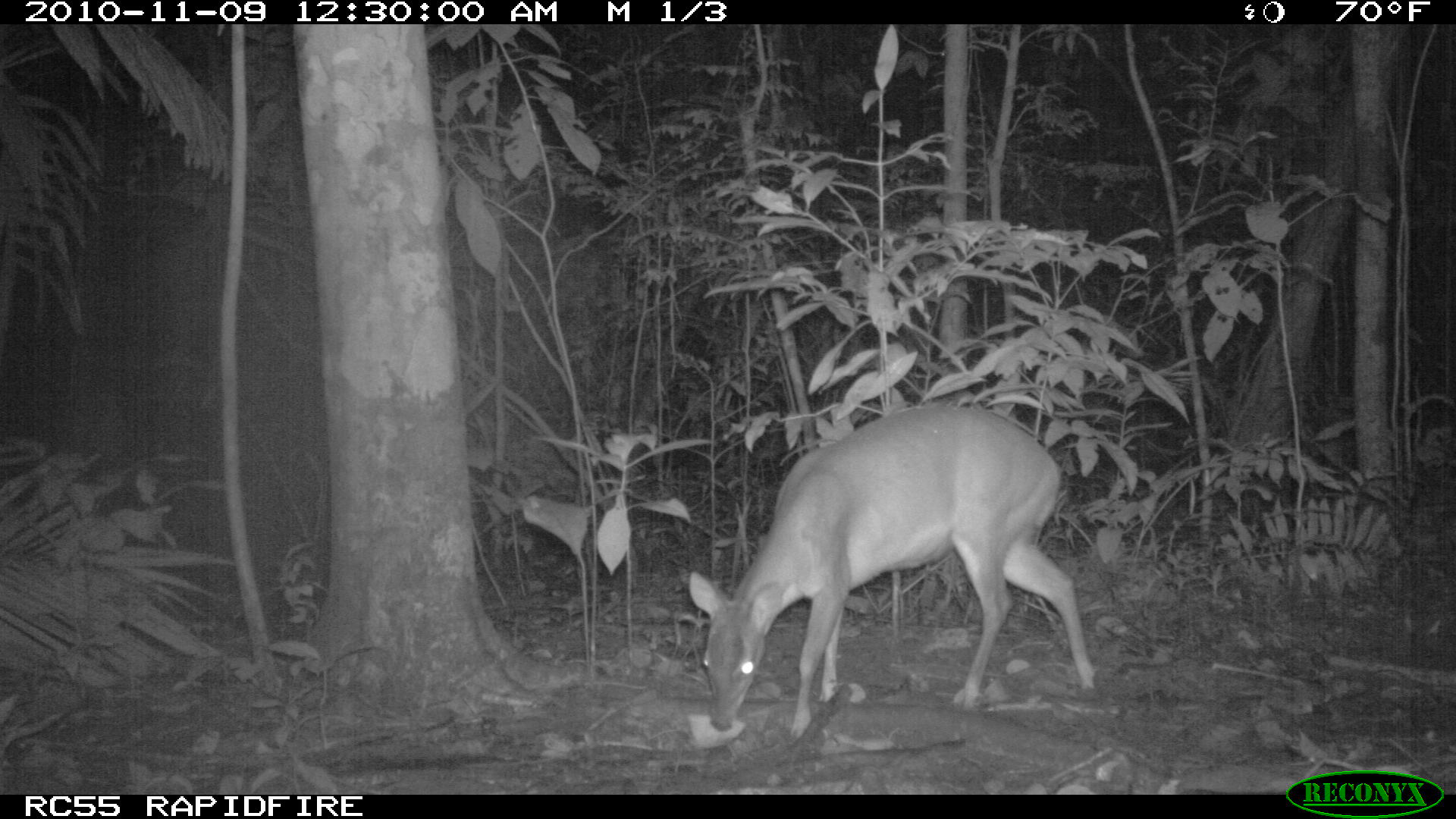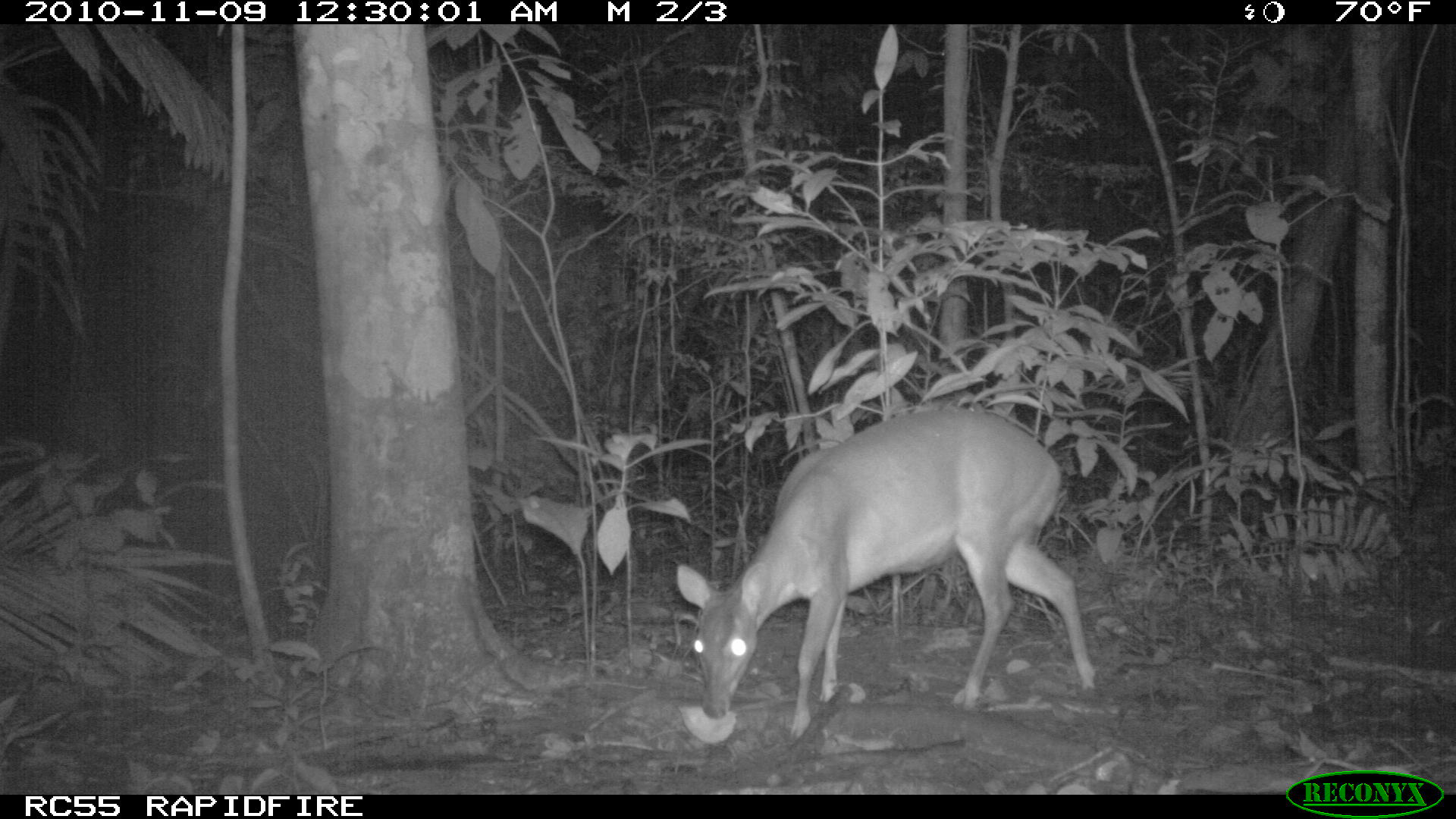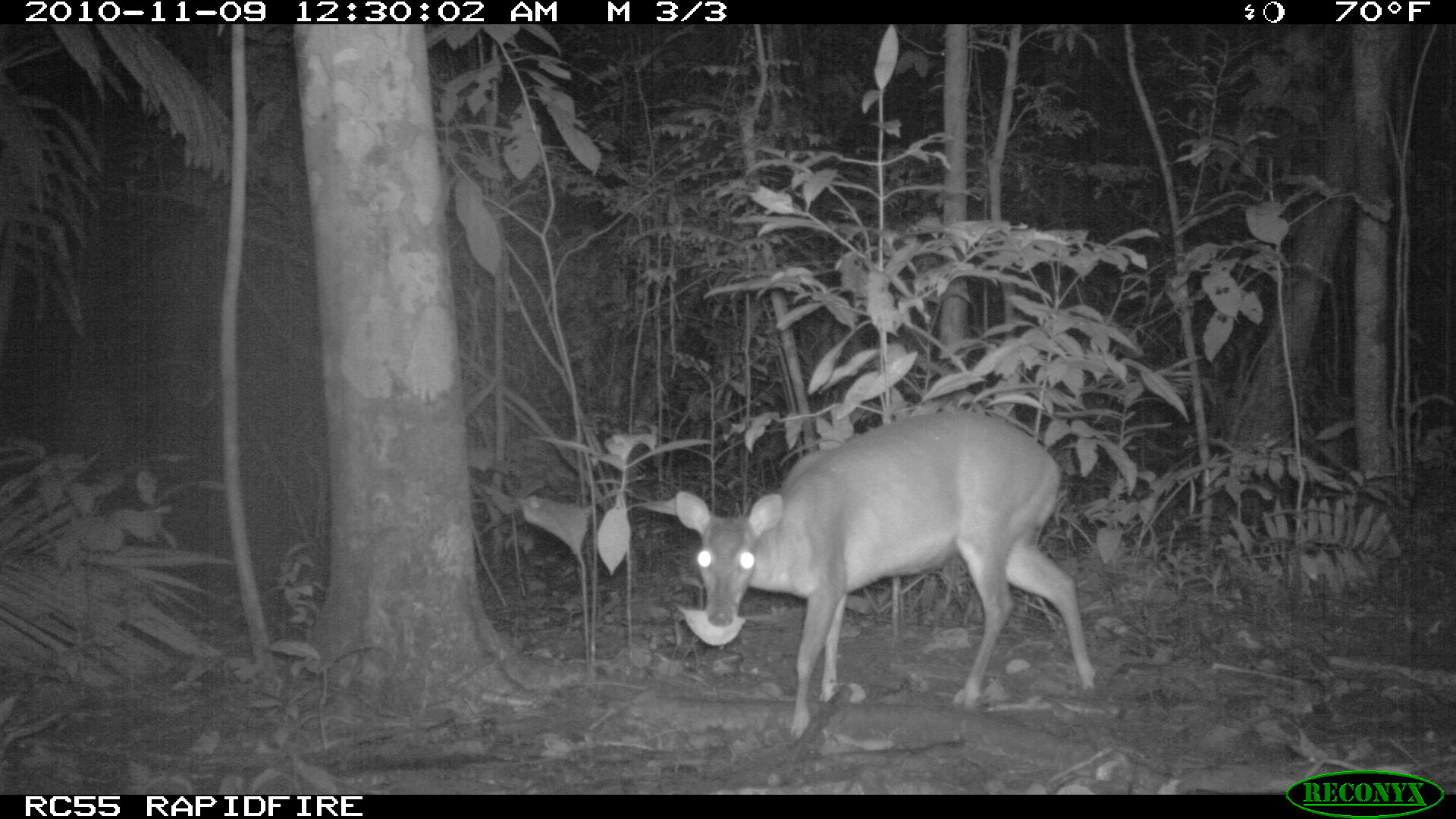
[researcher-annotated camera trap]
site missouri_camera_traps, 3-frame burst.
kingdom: Animalia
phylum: Chordata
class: Mammalia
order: Artiodactyla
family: Cervidae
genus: Odocoileus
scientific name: Odocoileus virginianus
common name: white-tailed deer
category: white tailed deer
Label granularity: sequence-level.